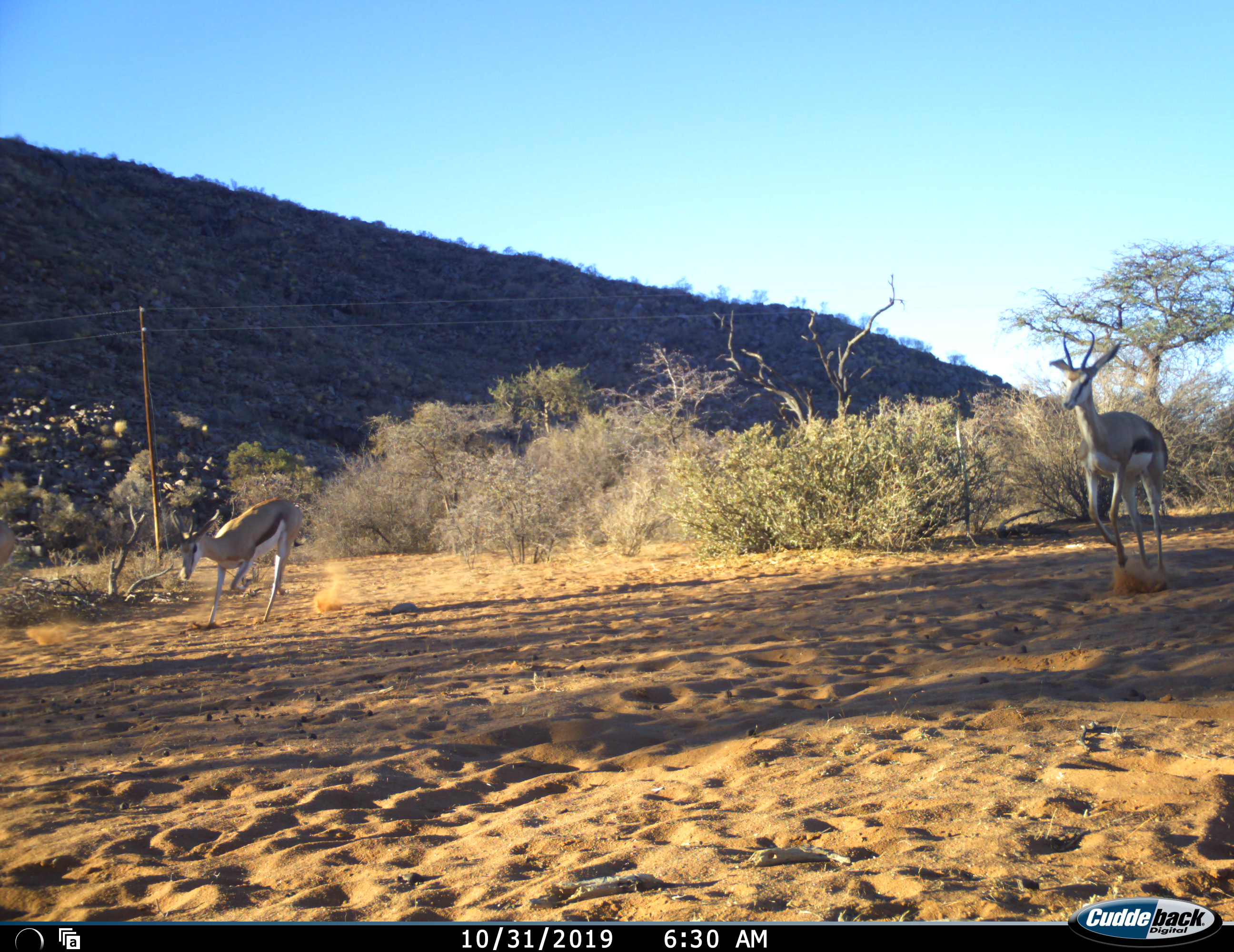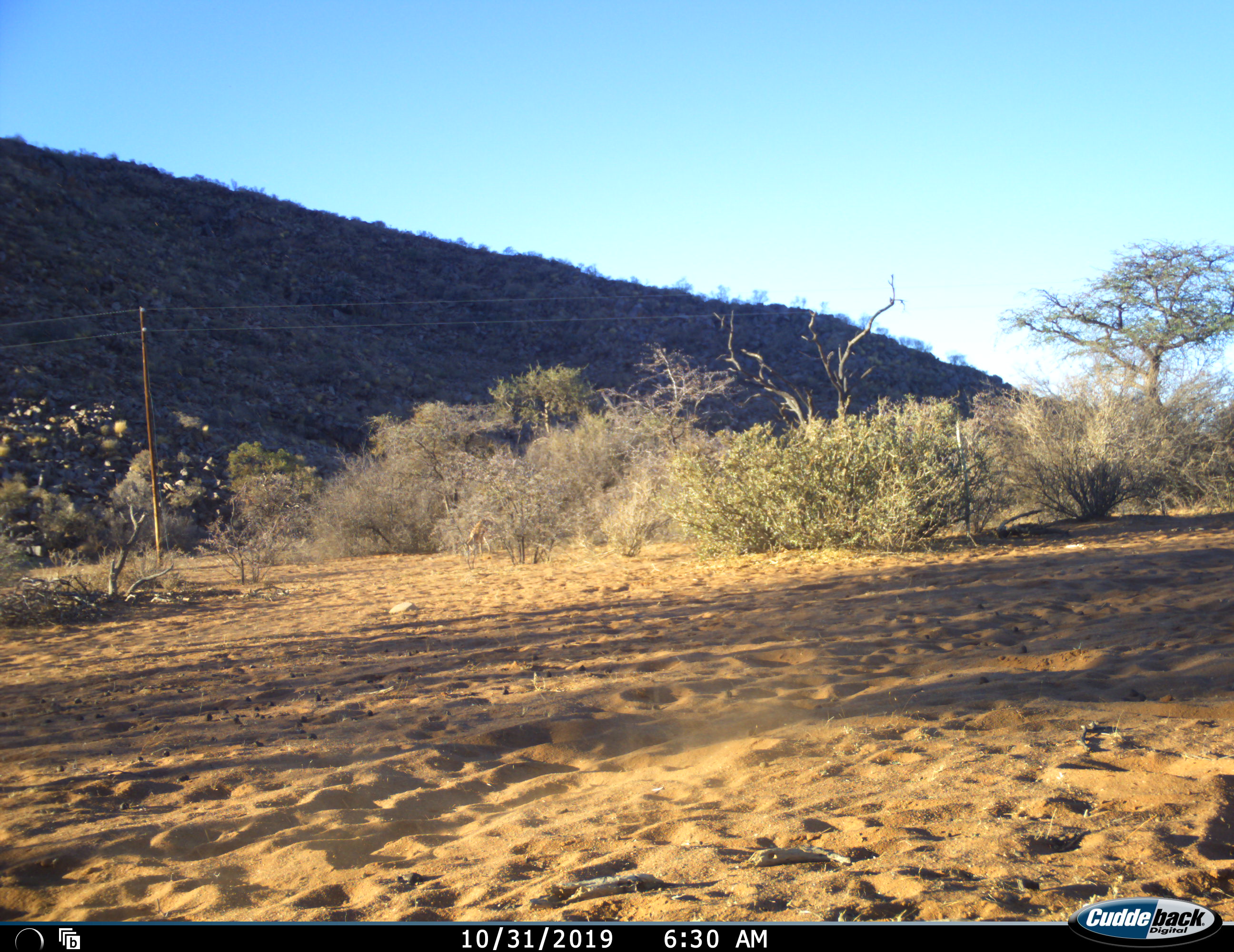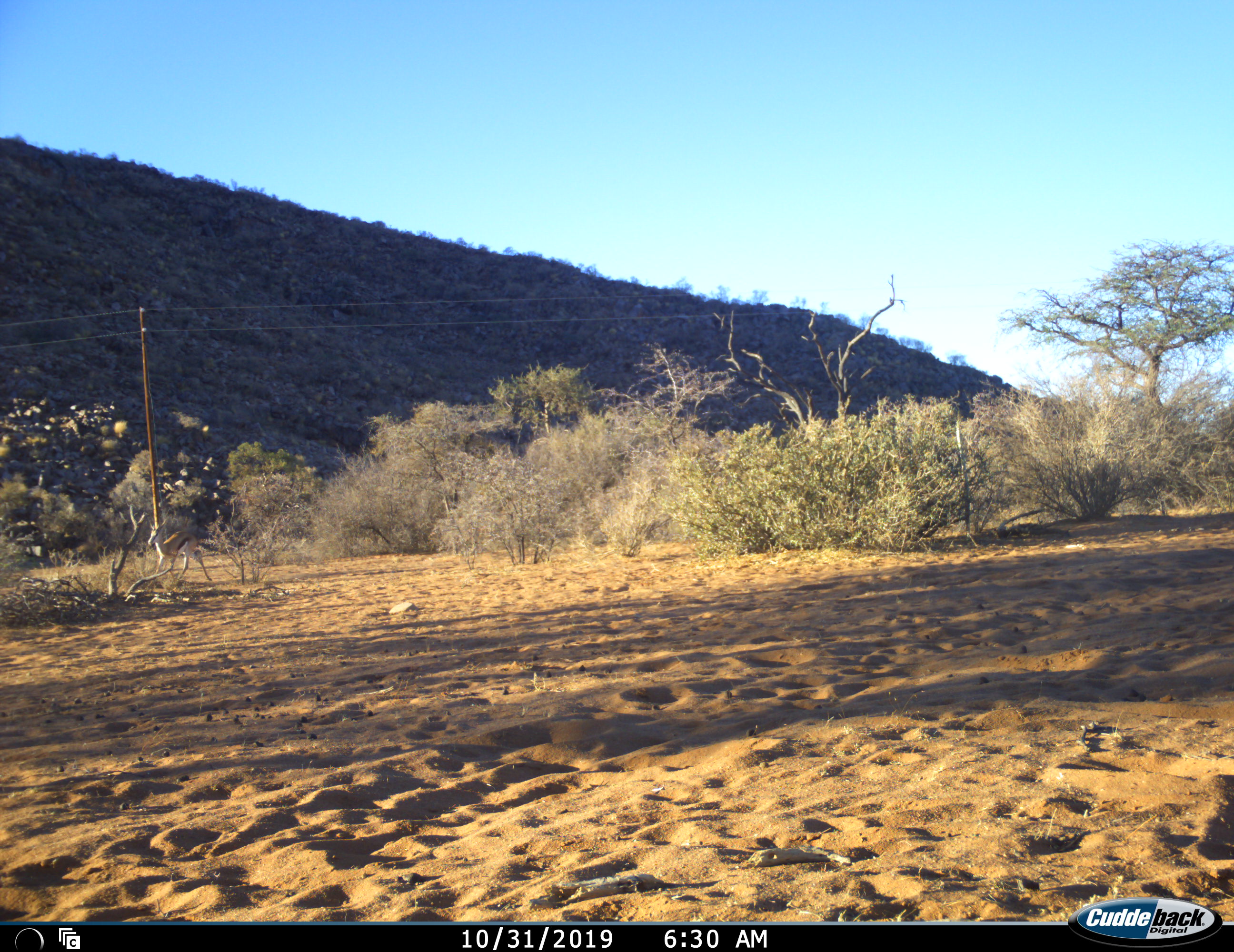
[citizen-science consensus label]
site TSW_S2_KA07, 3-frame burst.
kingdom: Animalia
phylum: Chordata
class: Mammalia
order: Artiodactyla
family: Bovidae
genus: Antidorcas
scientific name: Antidorcas marsupialis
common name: springbok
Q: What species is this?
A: Springbok (Antidorcas marsupialis).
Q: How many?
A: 2.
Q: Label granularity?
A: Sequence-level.